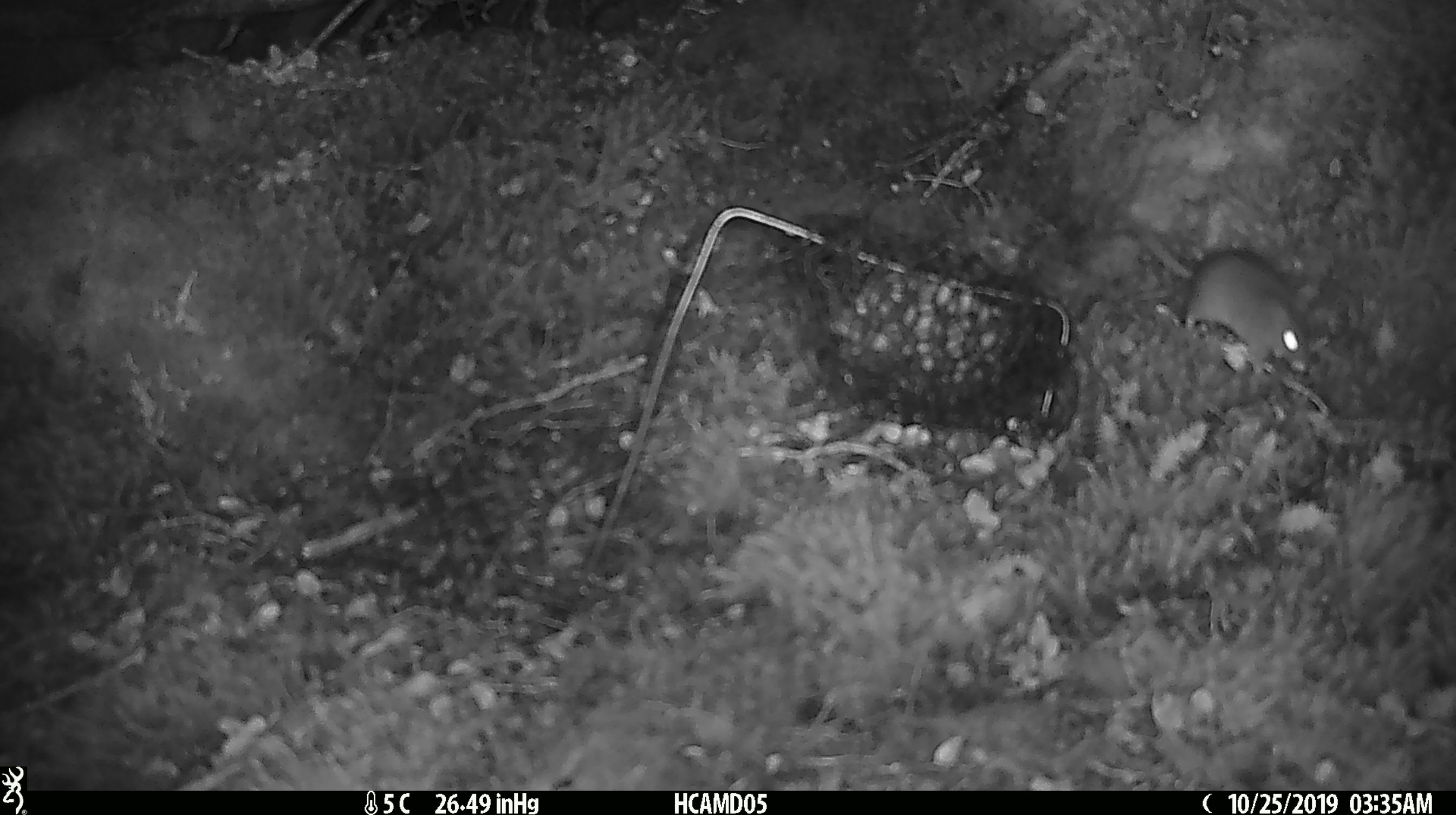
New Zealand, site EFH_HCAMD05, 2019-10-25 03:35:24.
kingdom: Animalia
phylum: Chordata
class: Mammalia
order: Rodentia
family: Muridae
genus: Mus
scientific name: Mus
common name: mouse